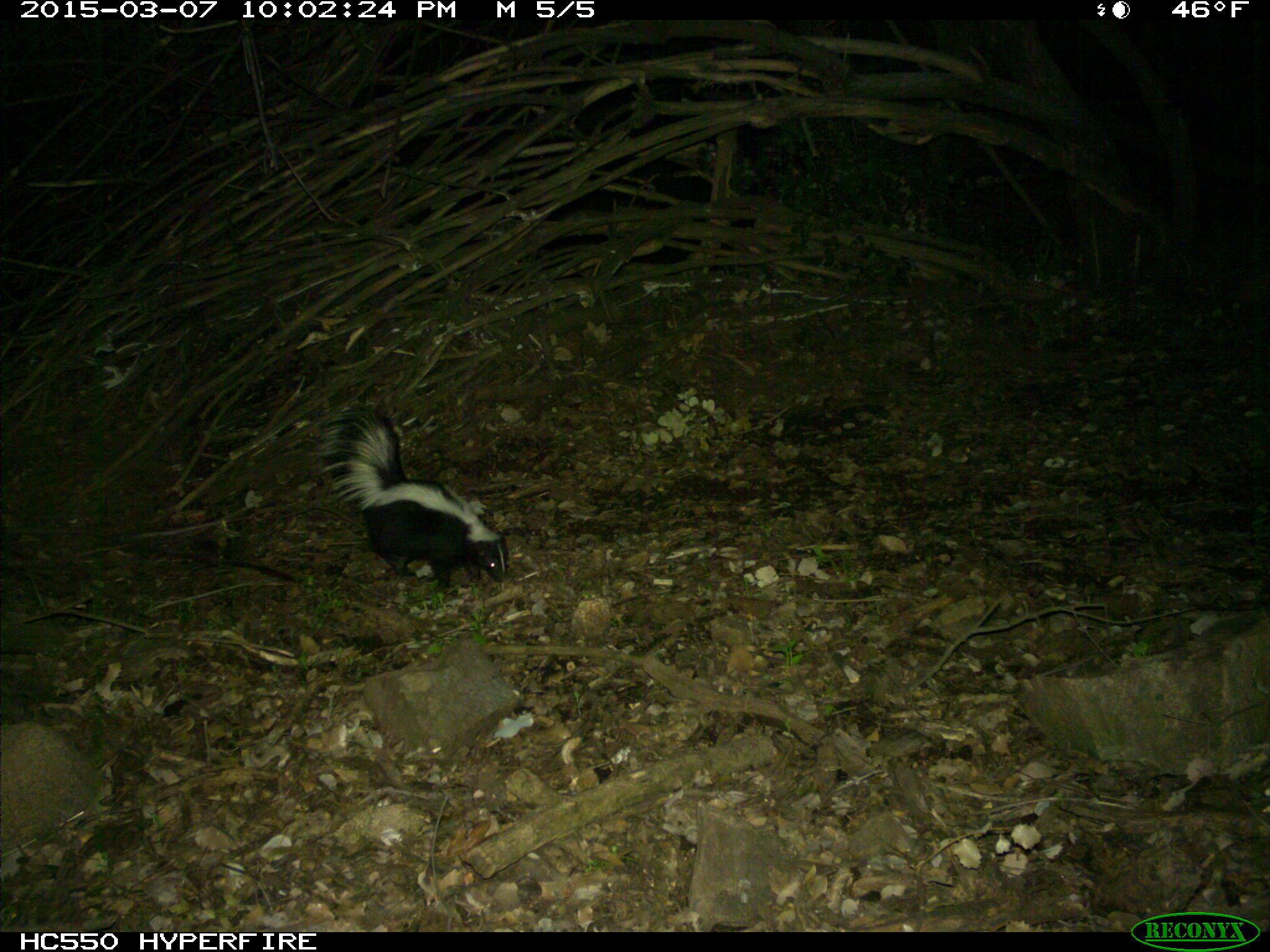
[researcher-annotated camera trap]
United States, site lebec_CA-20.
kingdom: Animalia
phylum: Chordata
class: Mammalia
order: Carnivora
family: Mephitidae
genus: Mephitis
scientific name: Mephitis mephitis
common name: striped skunk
Mephitis mephitis (striped skunk).